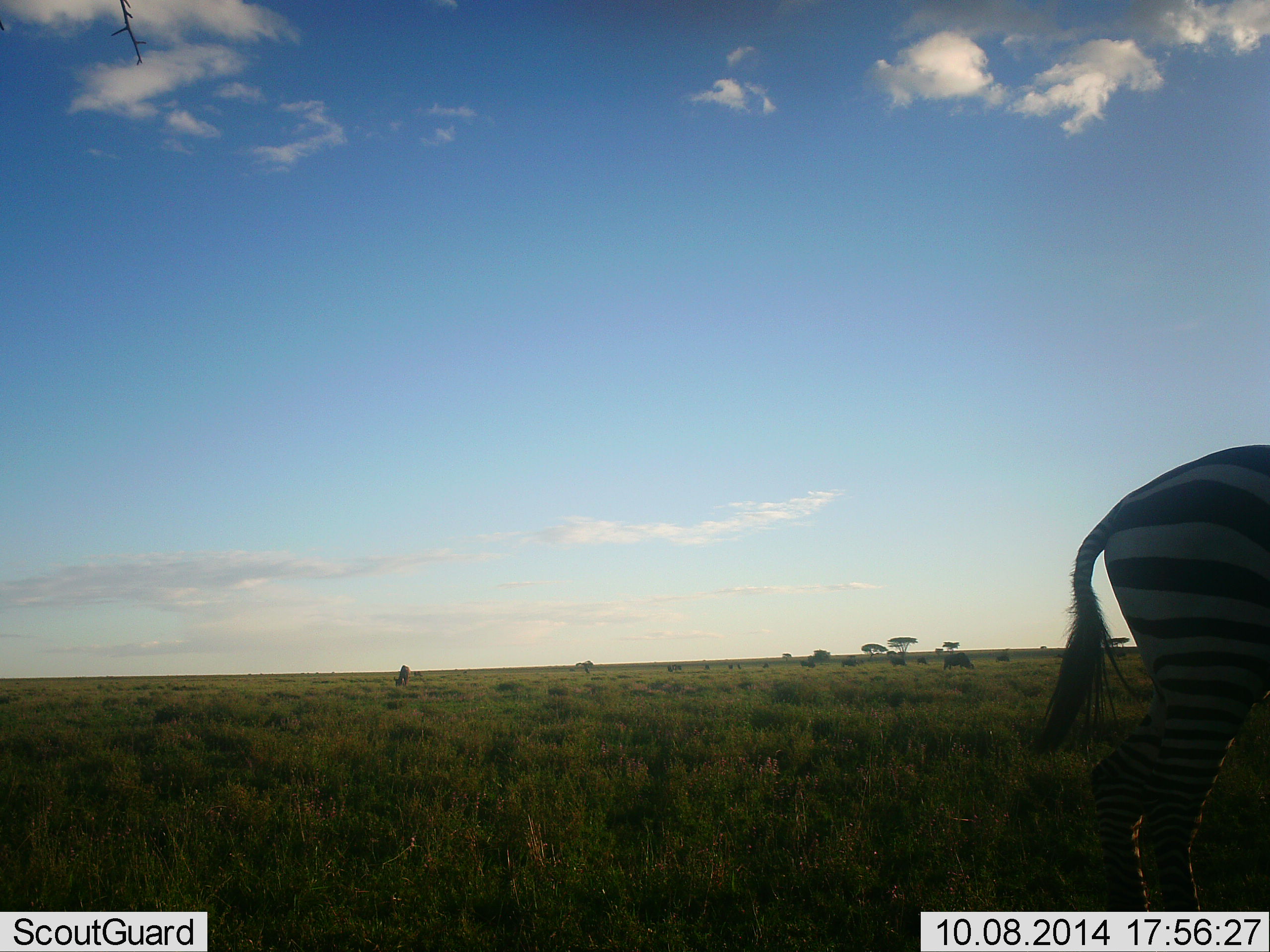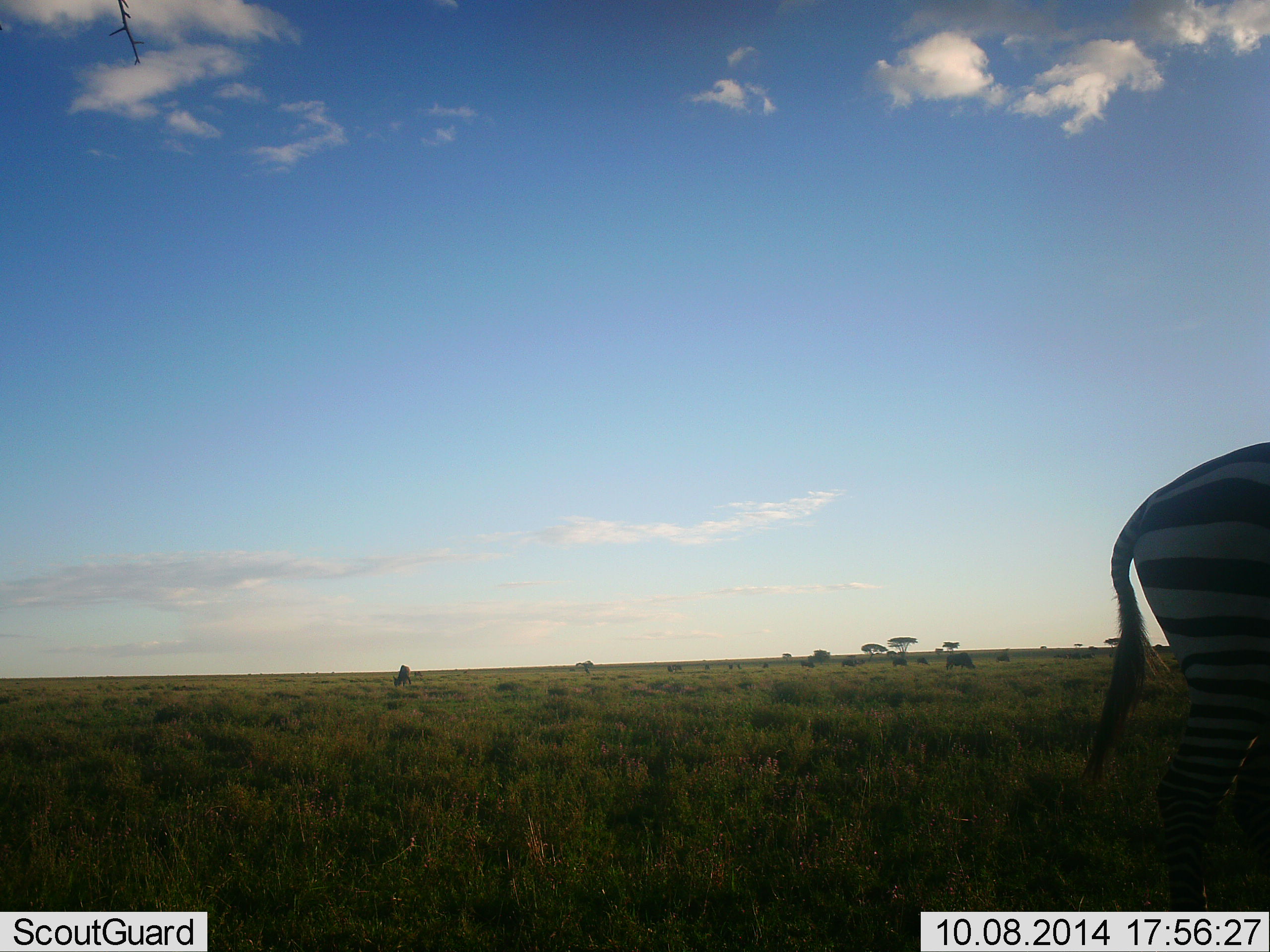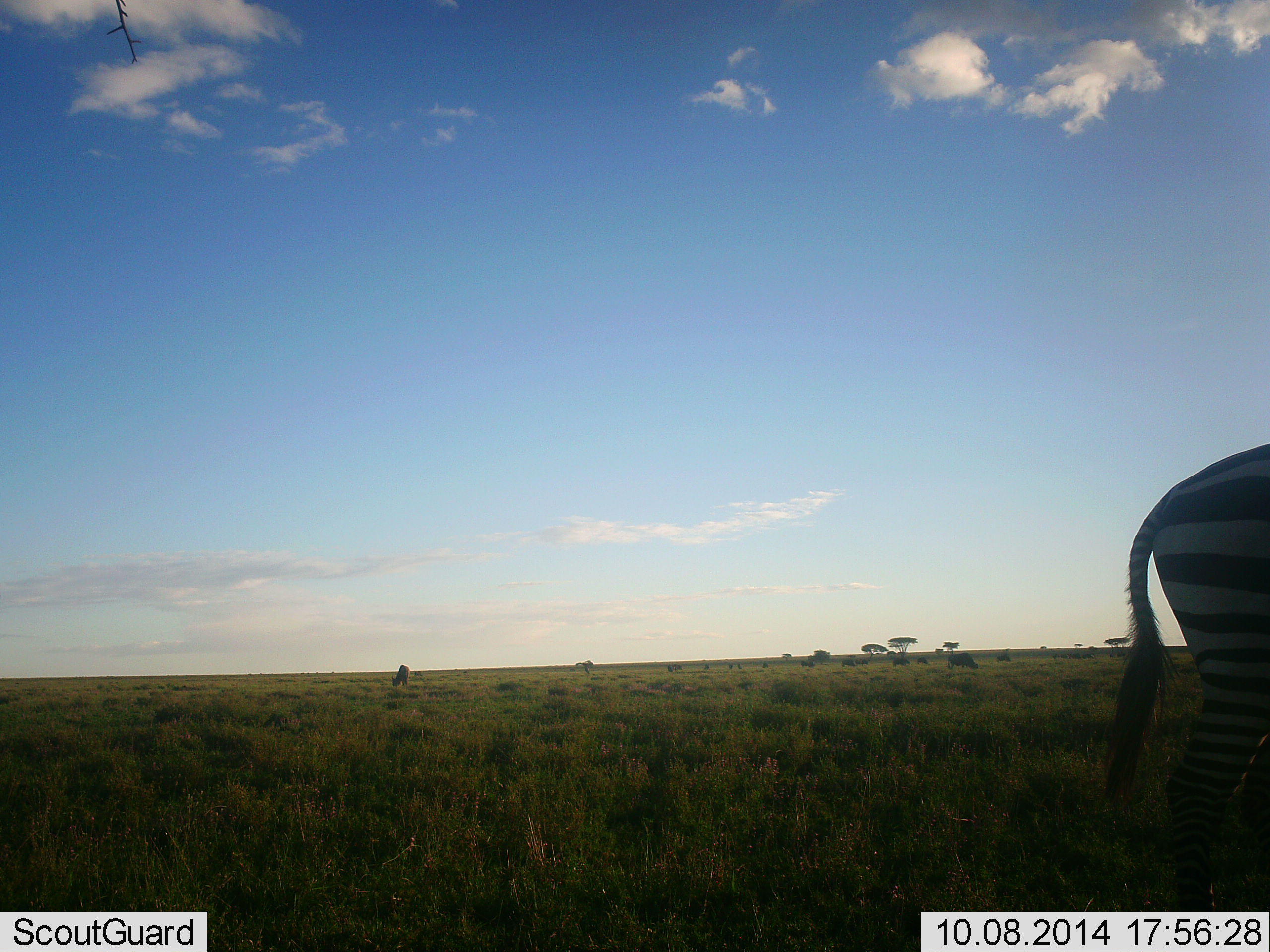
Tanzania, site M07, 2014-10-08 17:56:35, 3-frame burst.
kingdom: Animalia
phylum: Chordata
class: Mammalia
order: Perissodactyla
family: Equidae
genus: Equus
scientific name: Equus quagga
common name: plains zebra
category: zebra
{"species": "zebra (plains zebra) (Equus quagga)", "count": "1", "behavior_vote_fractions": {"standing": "40%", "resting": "0%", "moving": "47%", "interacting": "0%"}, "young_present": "0%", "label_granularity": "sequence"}